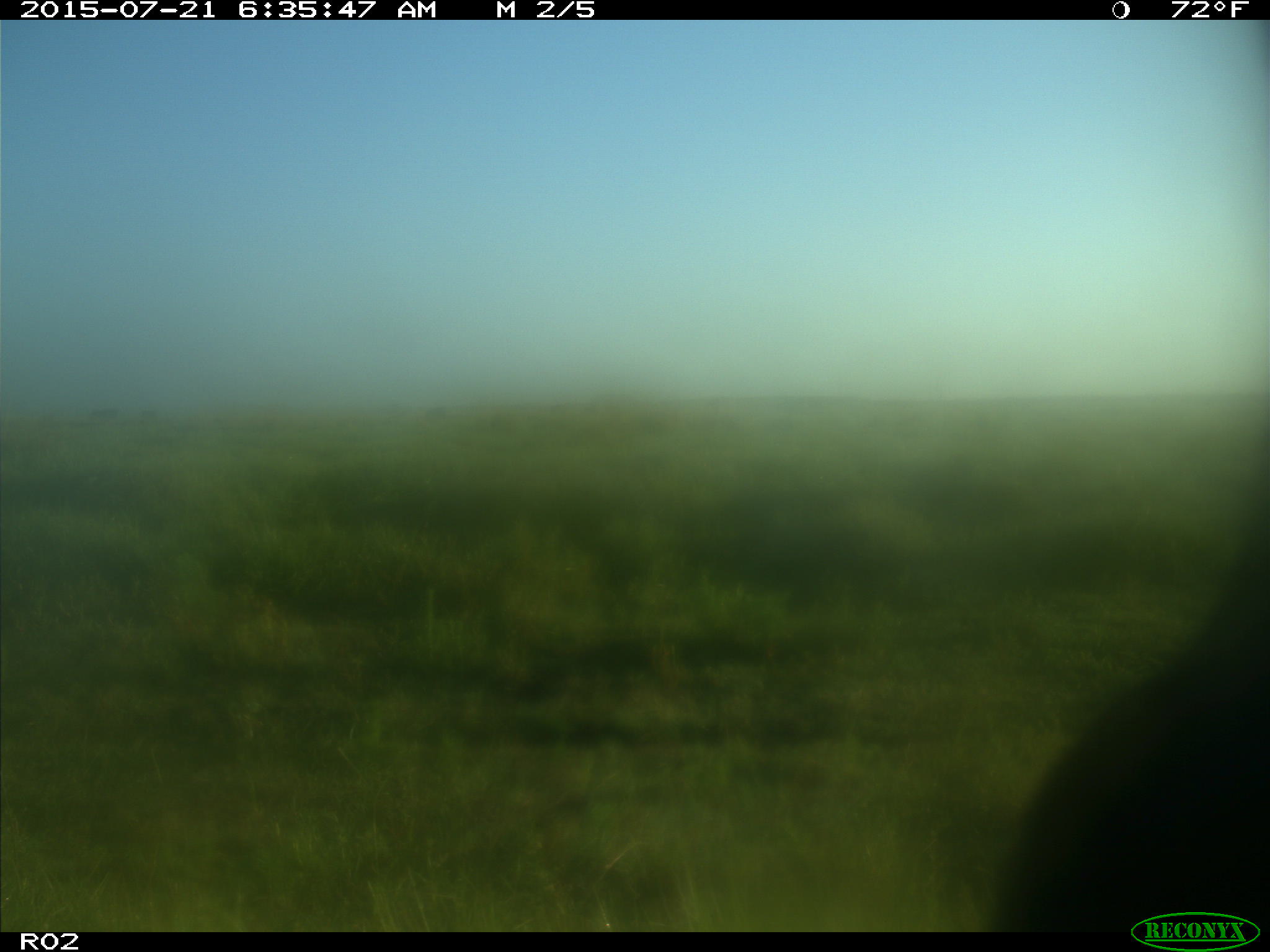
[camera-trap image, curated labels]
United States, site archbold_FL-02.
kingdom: Animalia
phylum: Chordata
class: Mammalia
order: Artiodactyla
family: Bovidae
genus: Bos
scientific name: Bos taurus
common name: domestic cow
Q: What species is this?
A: Bos taurus (domestic cow).